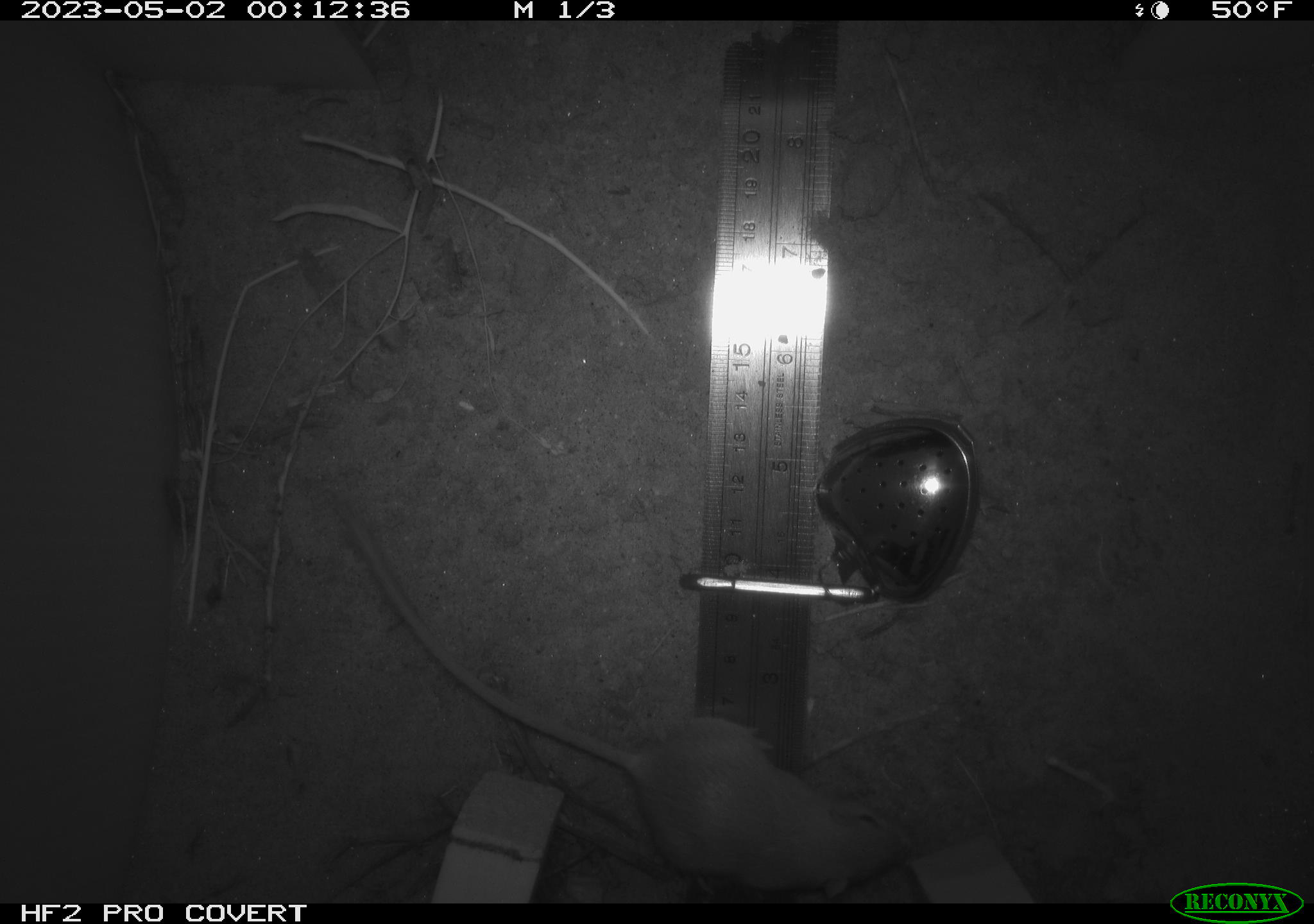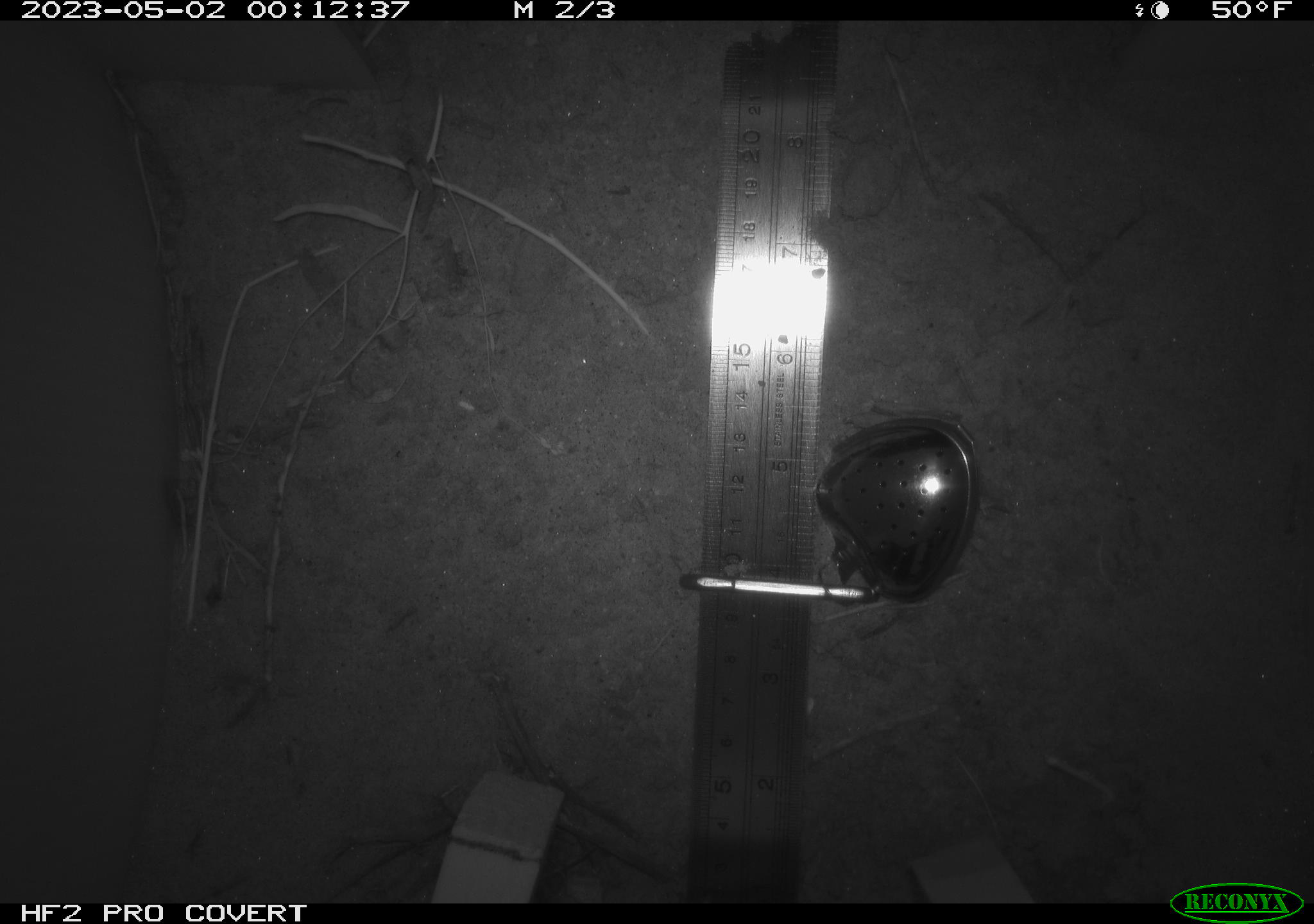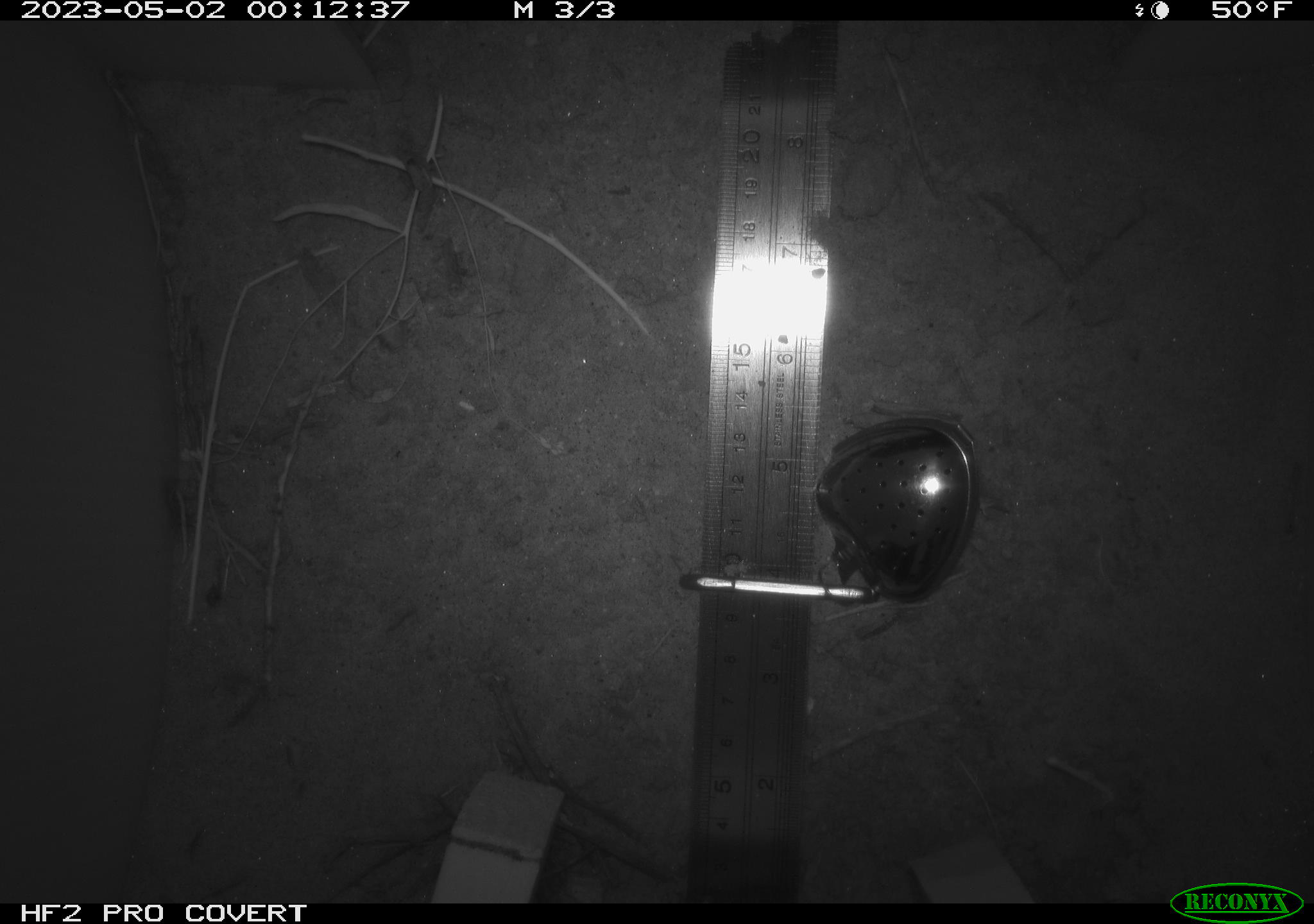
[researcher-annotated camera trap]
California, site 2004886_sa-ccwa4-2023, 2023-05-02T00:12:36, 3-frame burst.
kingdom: Animalia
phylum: Chordata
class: Mammalia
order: Rodentia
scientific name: Rodentia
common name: mouse species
Mouse species (Rodentia).